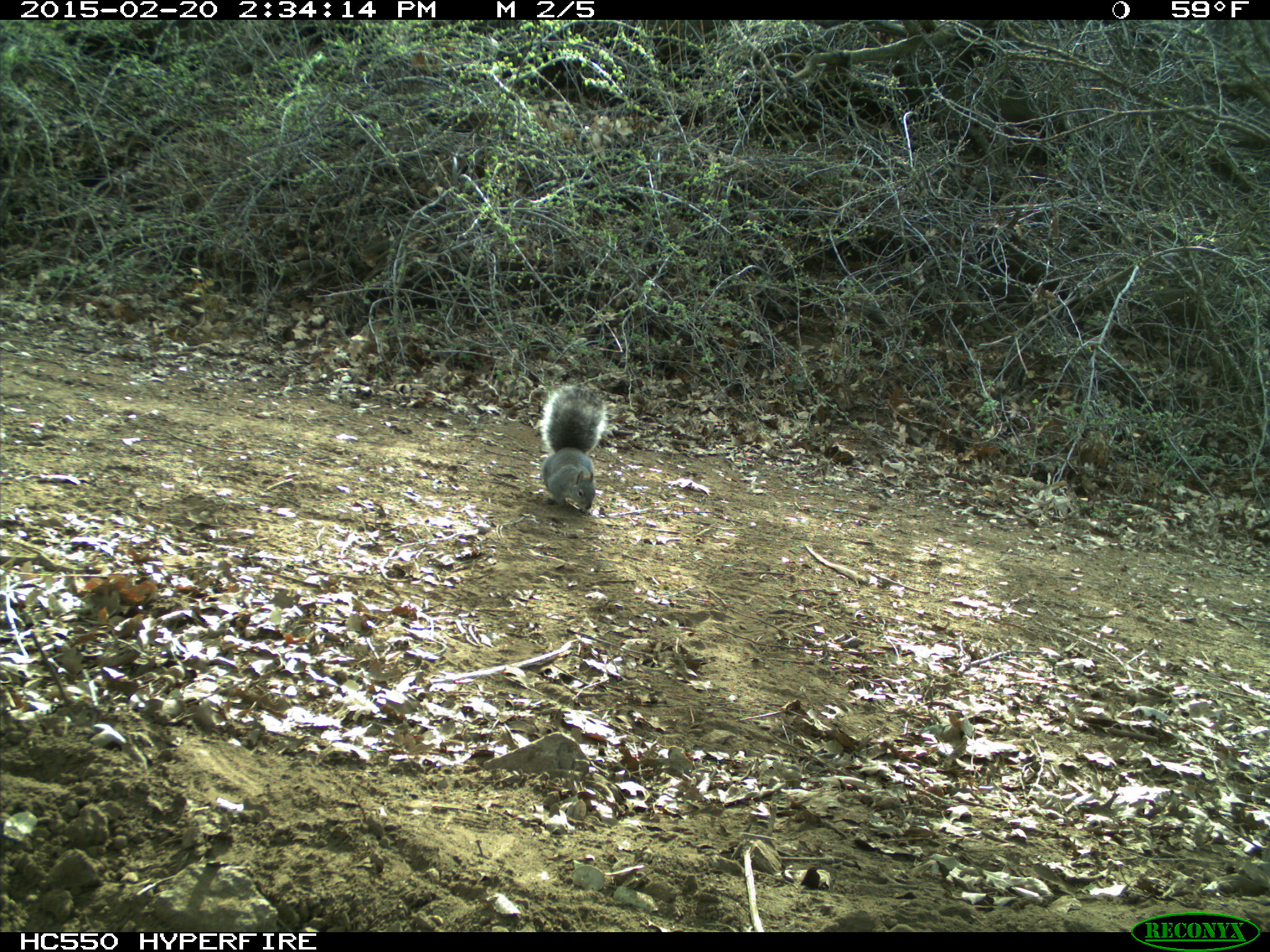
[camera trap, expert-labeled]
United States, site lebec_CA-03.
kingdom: Animalia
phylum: Chordata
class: Mammalia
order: Rodentia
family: Sciuridae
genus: Sciurus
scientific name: Sciurus carolinensis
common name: eastern gray squirrel